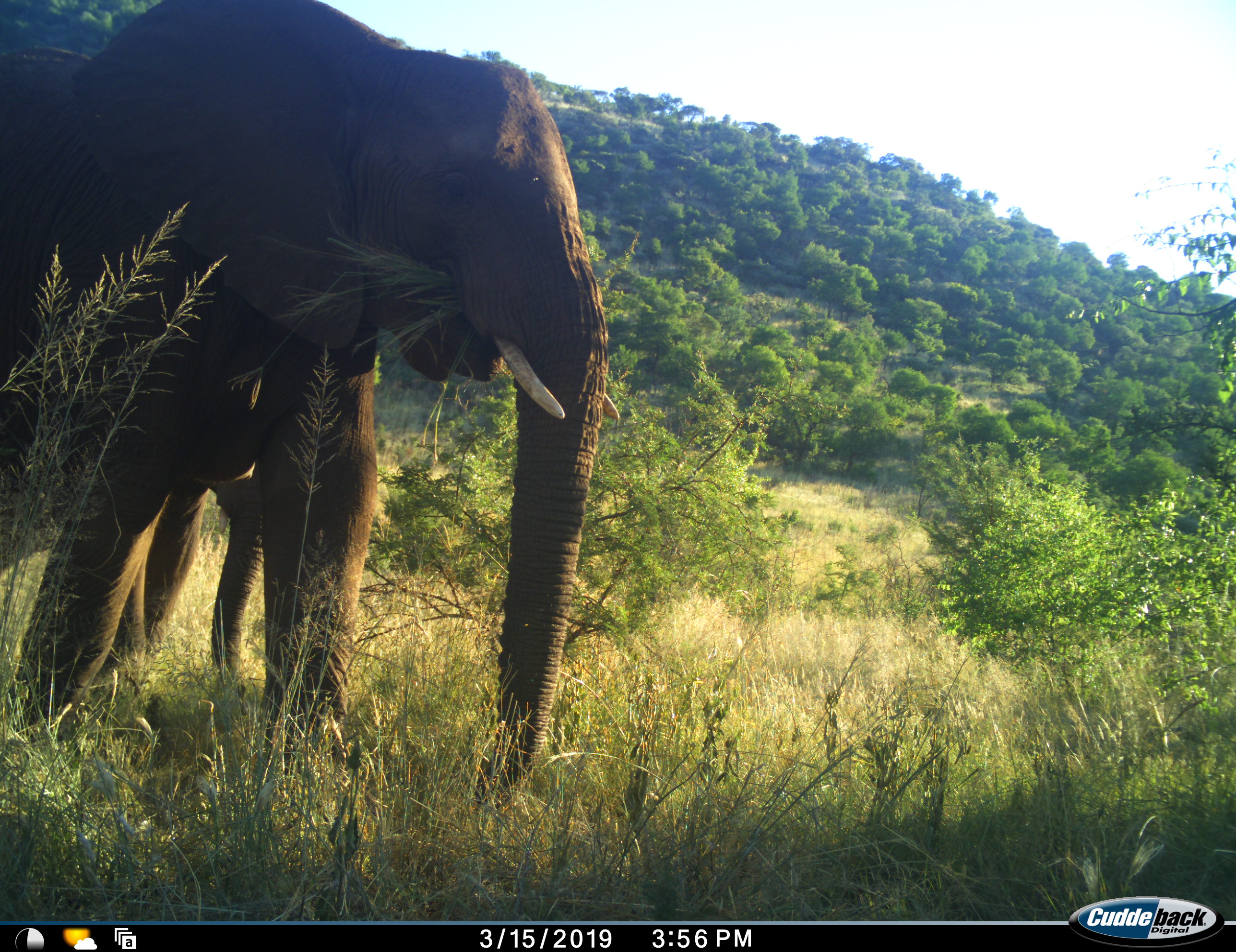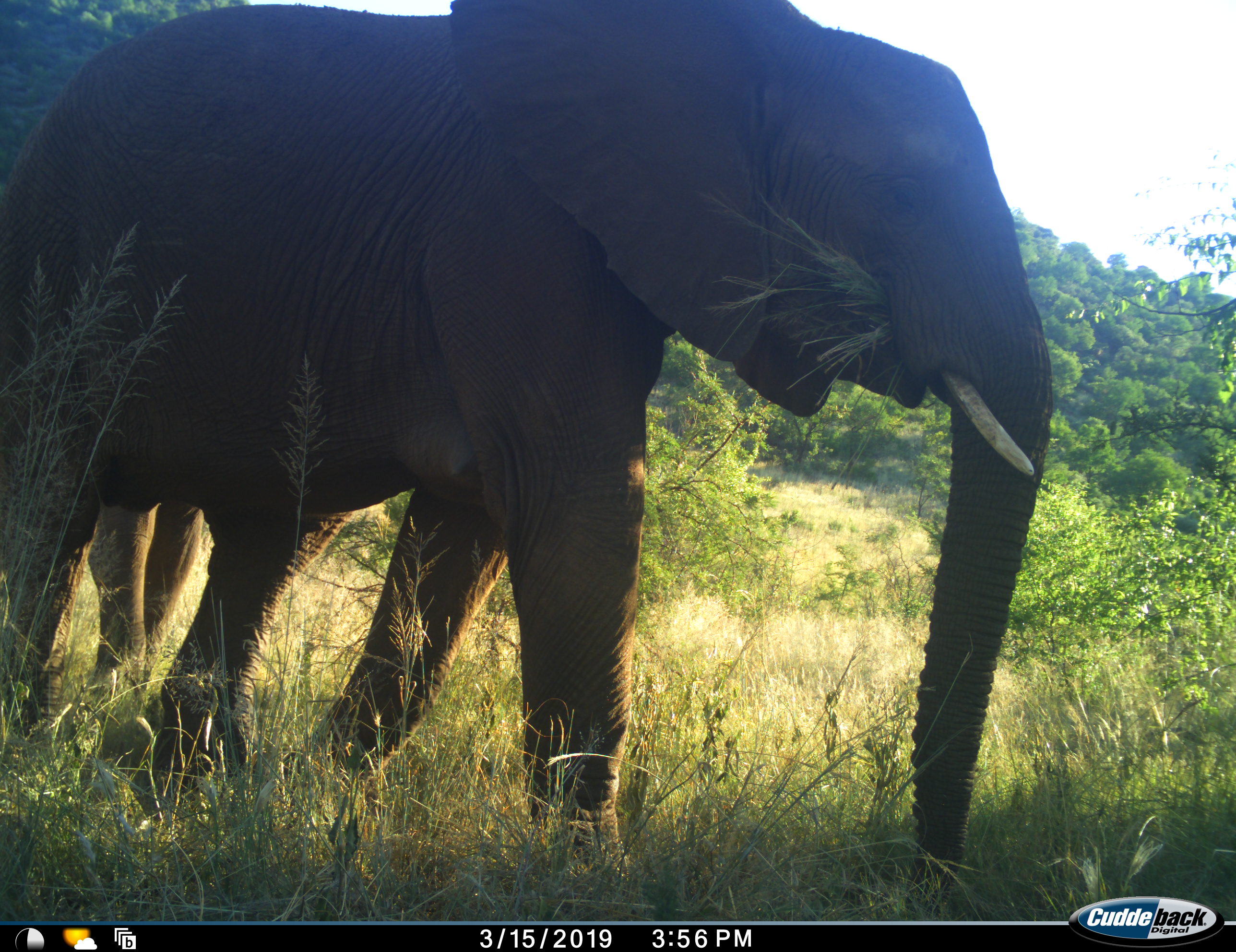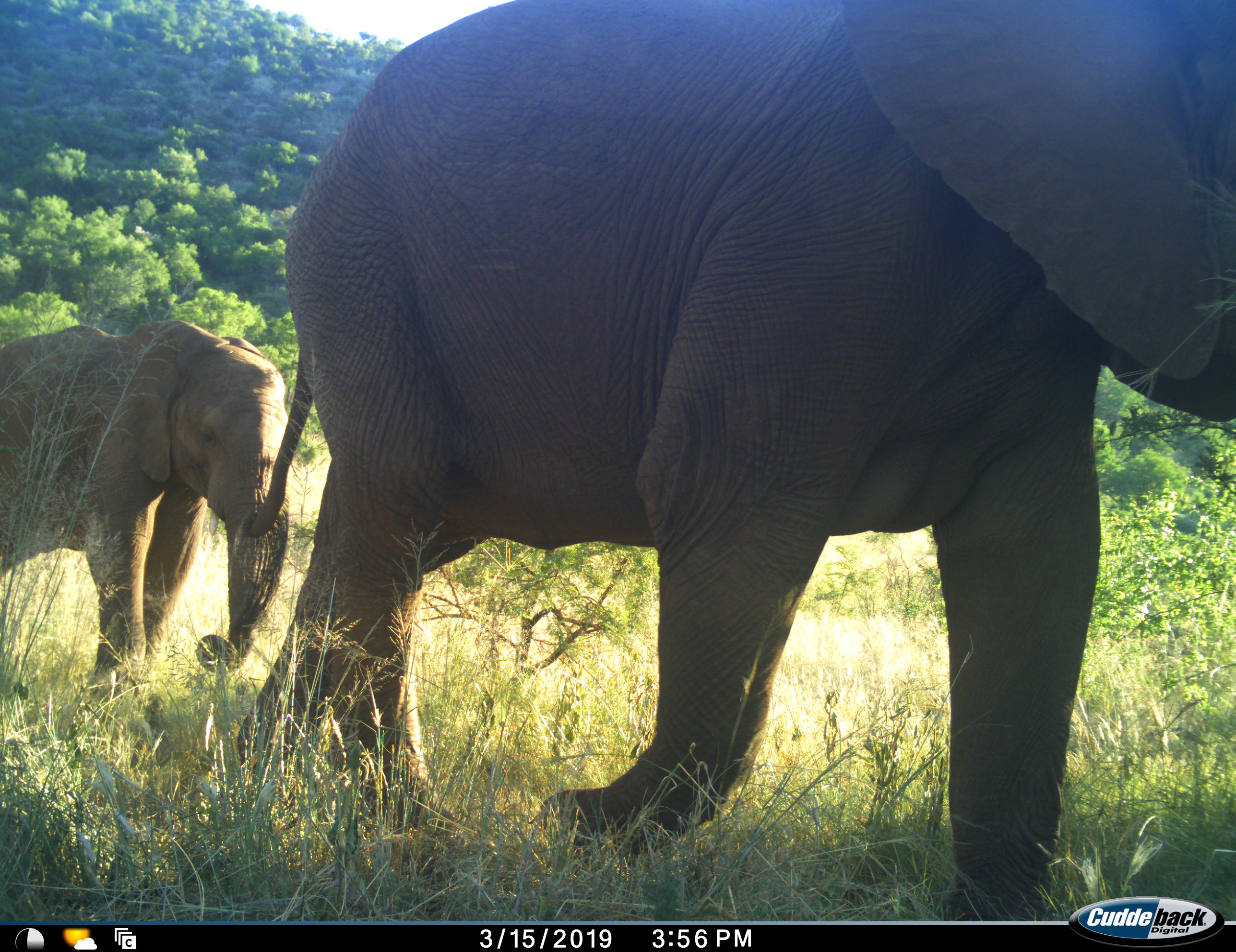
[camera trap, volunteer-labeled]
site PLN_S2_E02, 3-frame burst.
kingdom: Animalia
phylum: Chordata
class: Mammalia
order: Proboscidea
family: Elephantidae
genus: Loxodonta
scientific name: Loxodonta africana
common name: african bush elephant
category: elephant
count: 2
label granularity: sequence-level